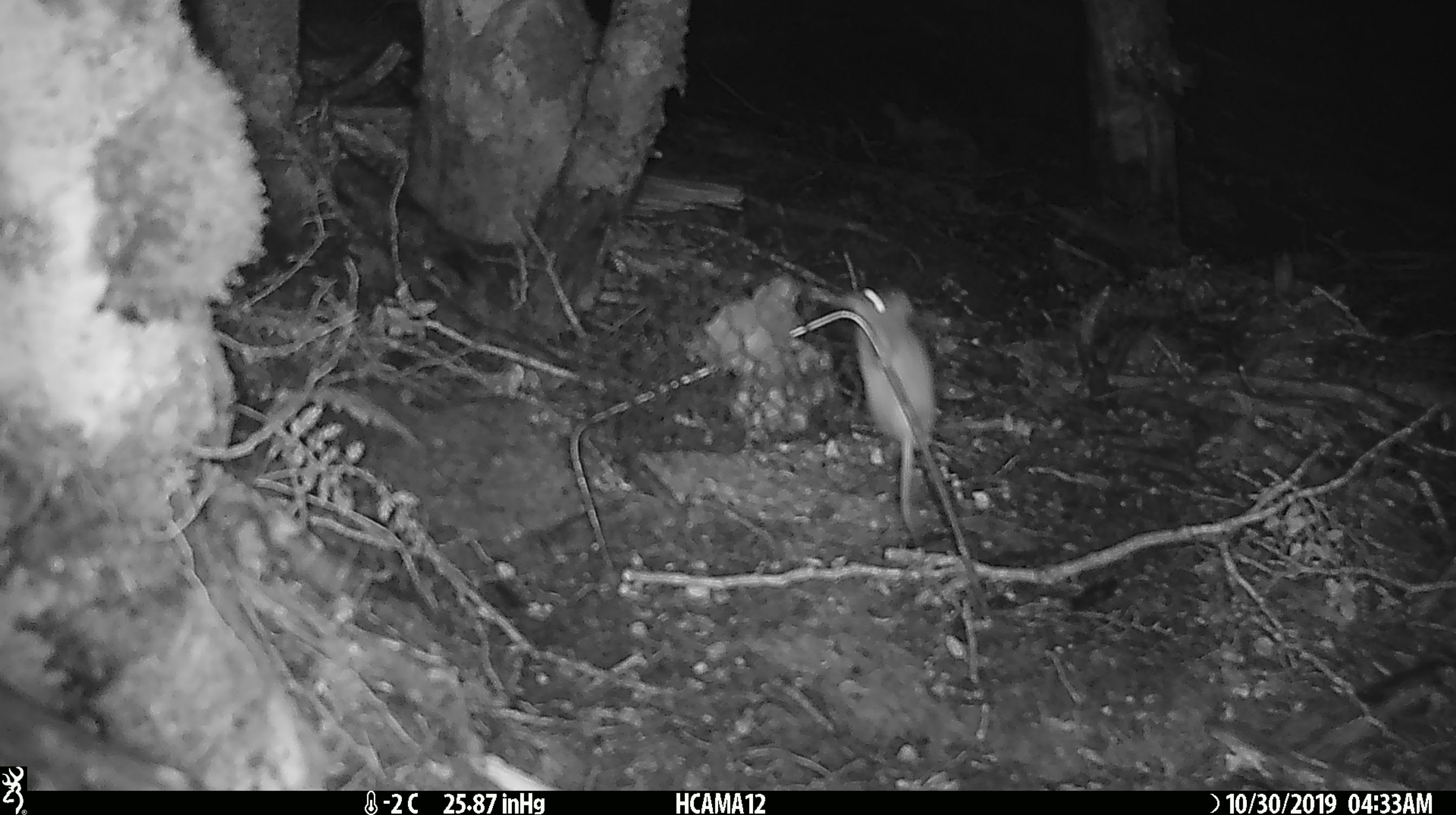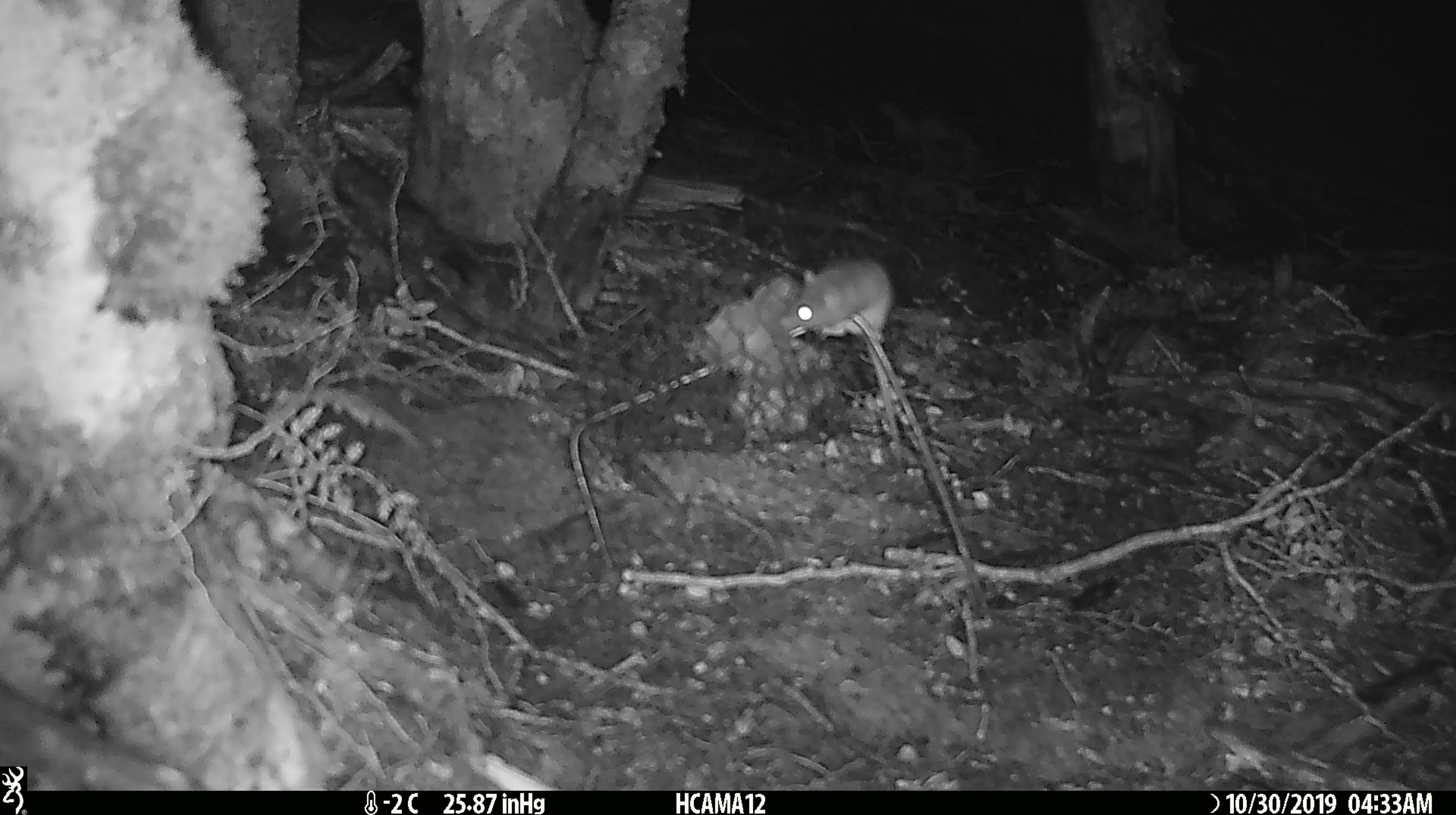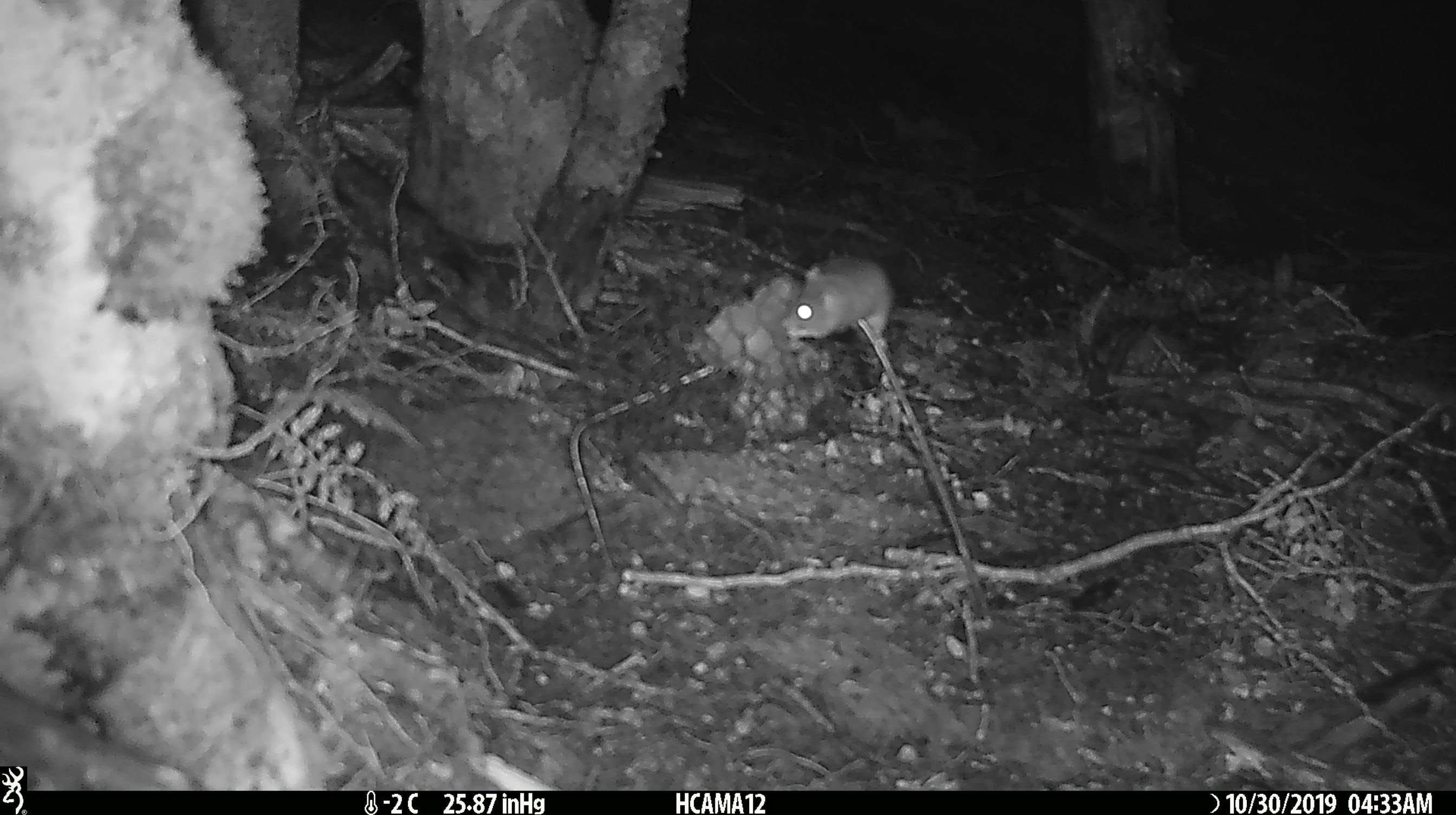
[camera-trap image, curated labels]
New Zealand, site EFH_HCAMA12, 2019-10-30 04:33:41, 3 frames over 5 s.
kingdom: Animalia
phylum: Chordata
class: Mammalia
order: Rodentia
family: Muridae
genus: Mus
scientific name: Mus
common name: mouse